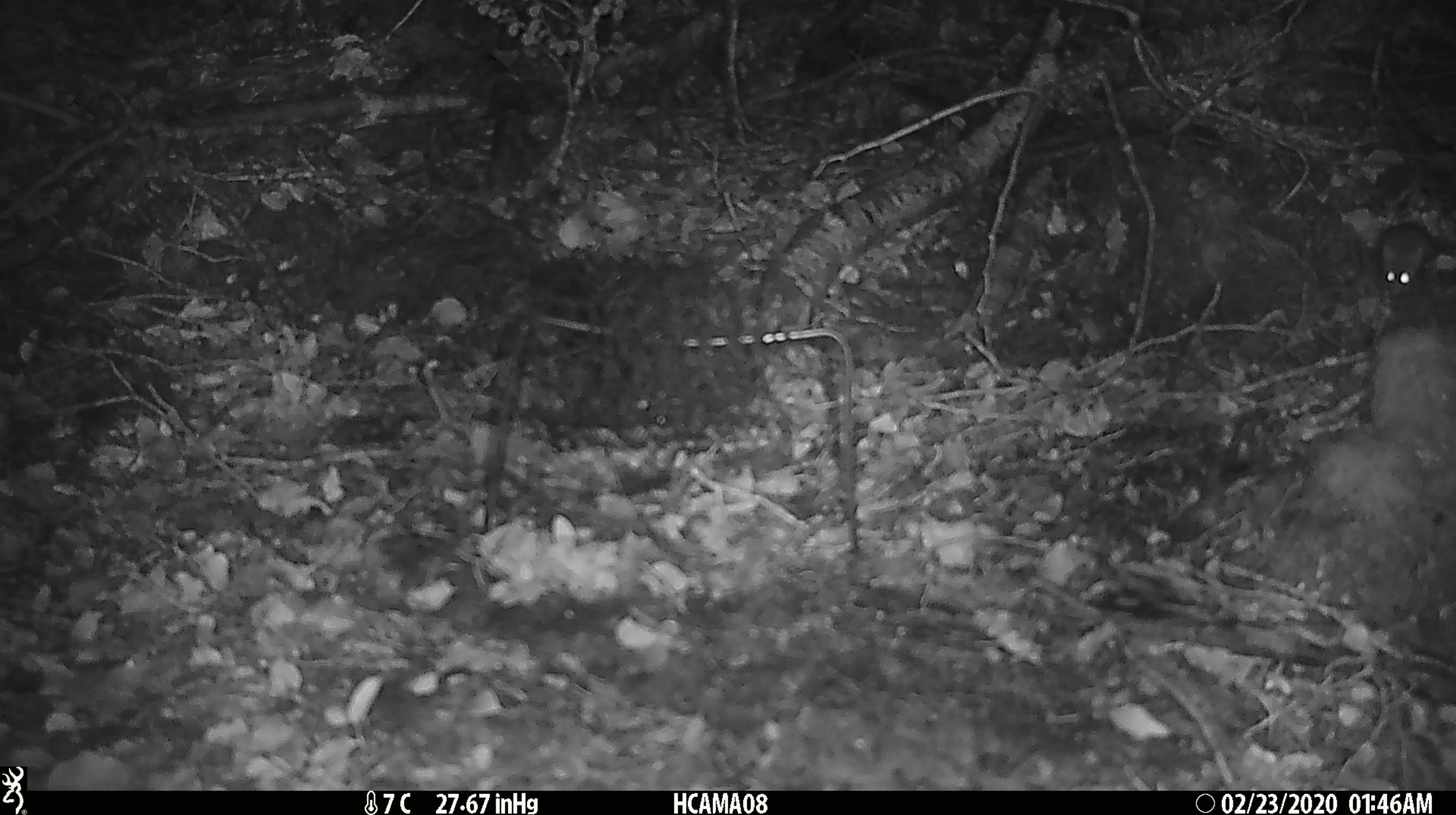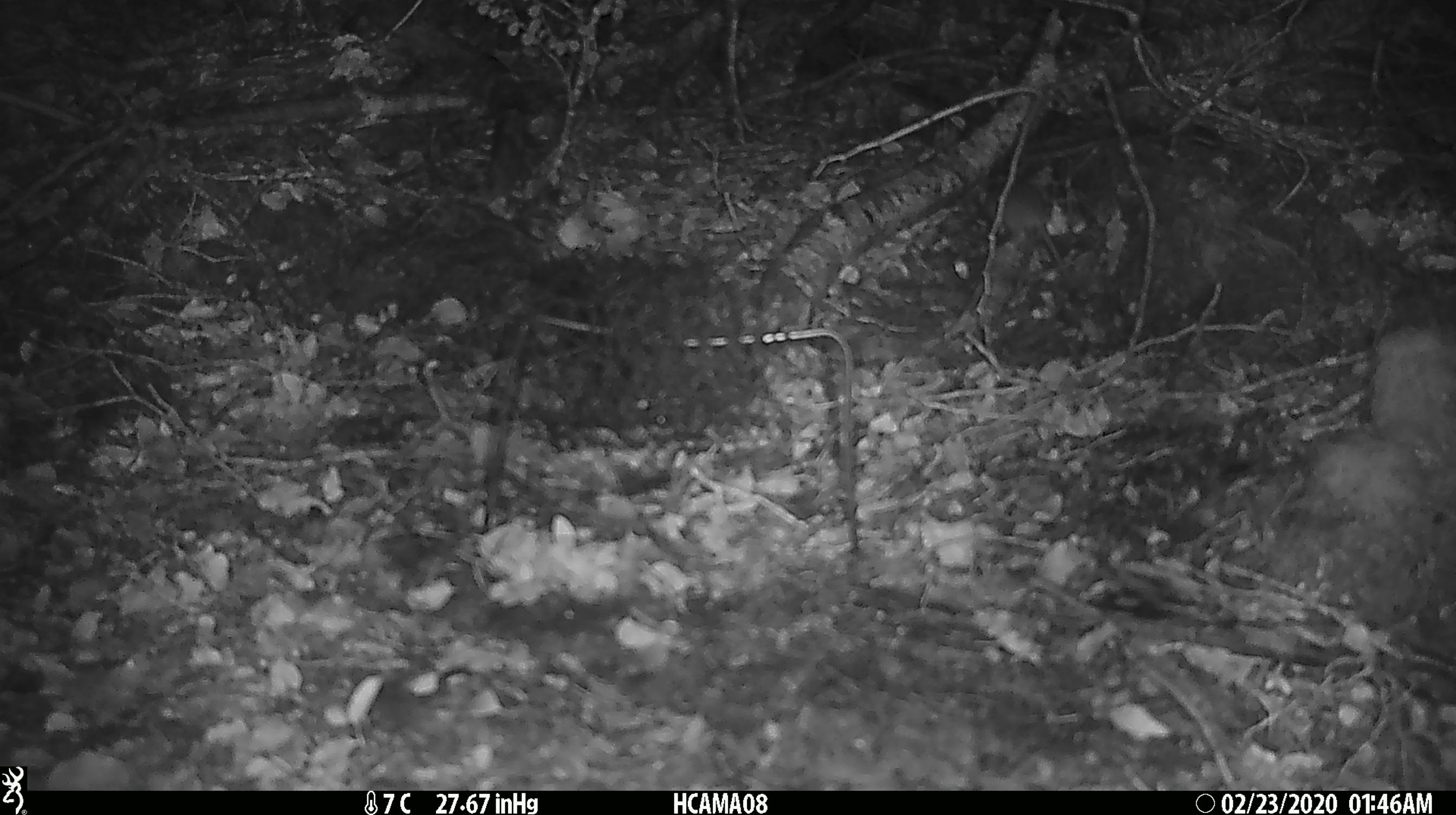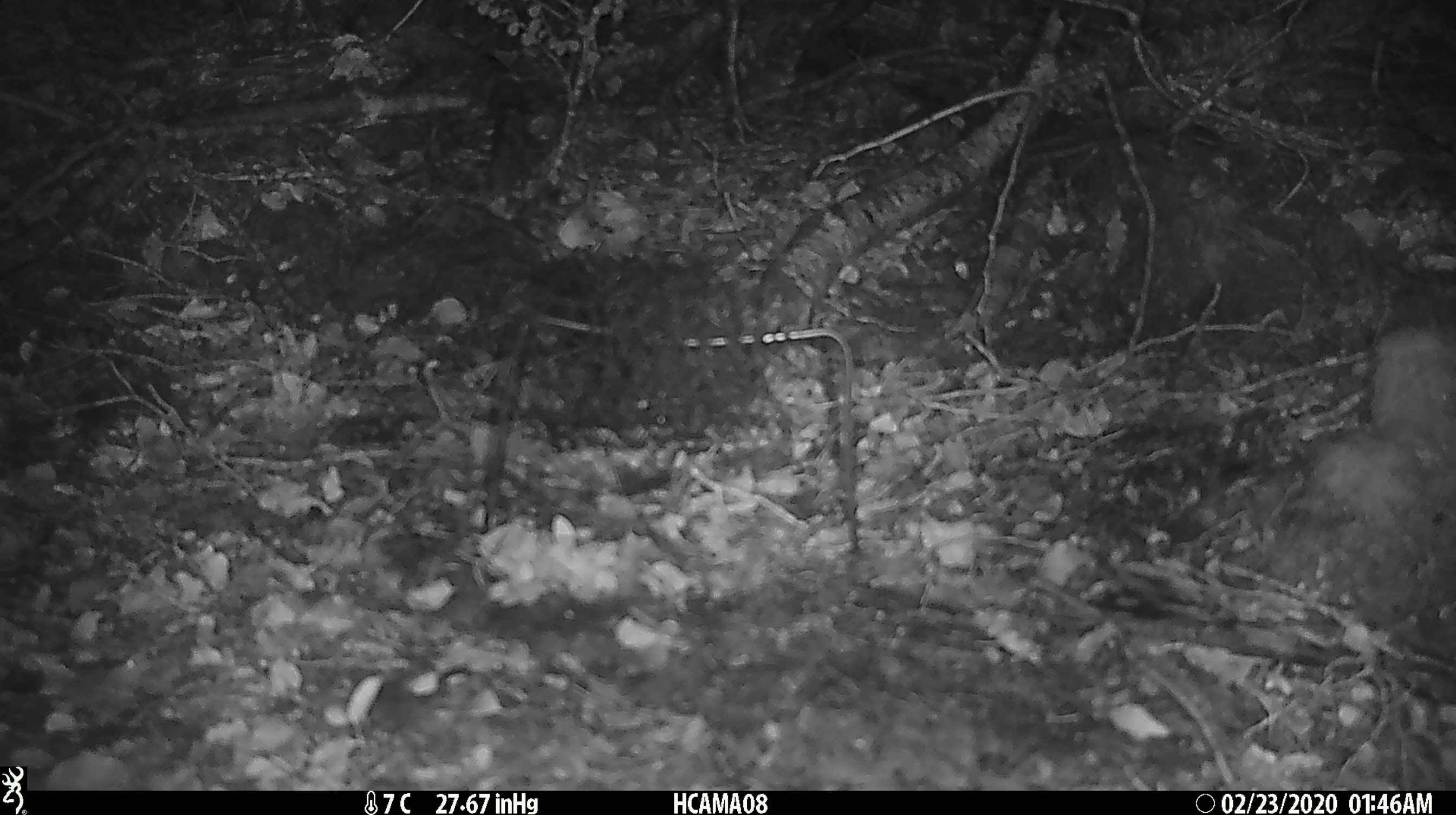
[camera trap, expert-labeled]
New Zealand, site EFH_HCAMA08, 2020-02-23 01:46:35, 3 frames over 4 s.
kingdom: Animalia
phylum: Chordata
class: Mammalia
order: Rodentia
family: Muridae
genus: Mus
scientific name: Mus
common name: mouse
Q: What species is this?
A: Mouse (Mus).